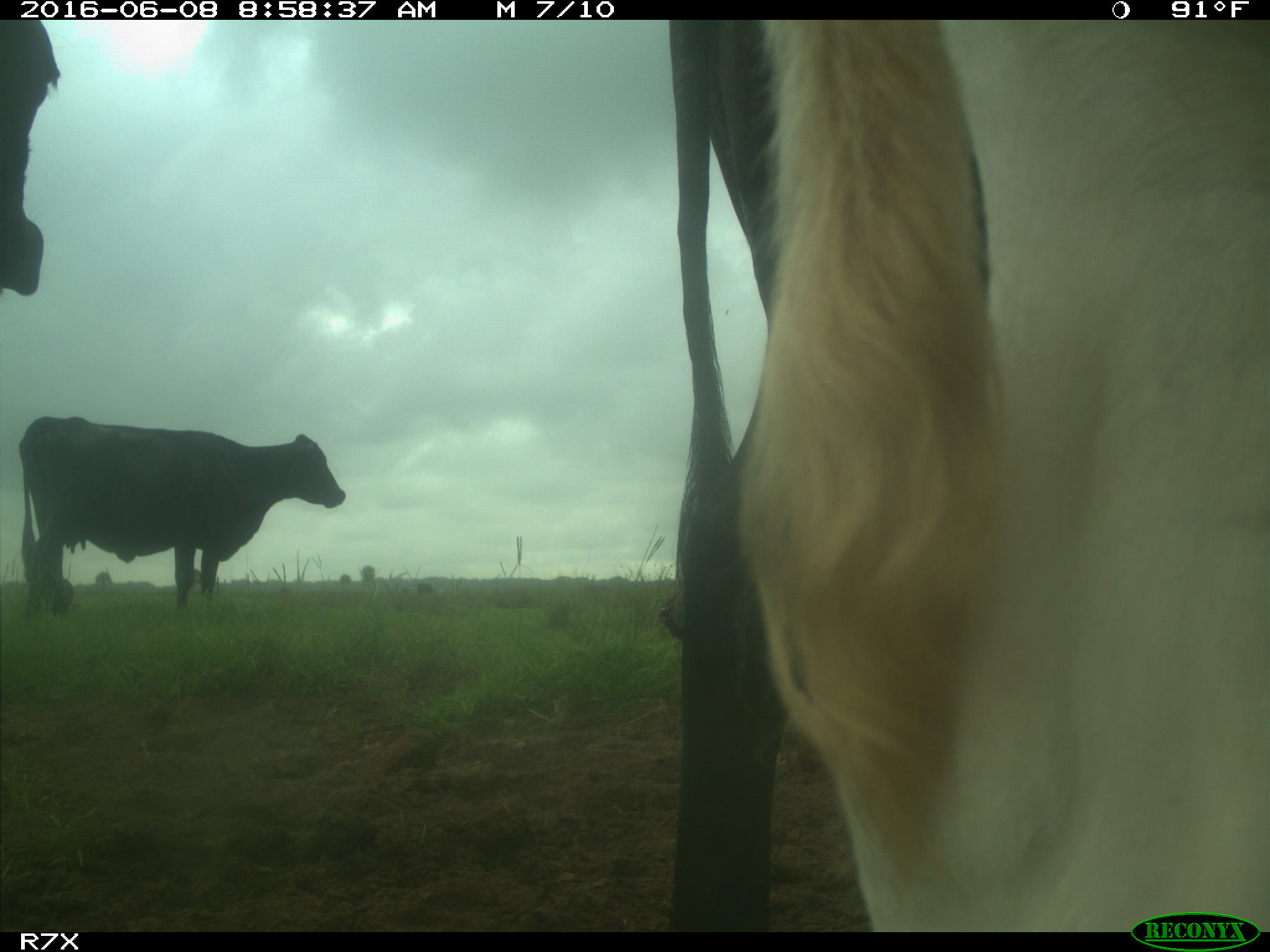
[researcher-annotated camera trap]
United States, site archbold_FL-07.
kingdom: Animalia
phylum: Chordata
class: Mammalia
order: Artiodactyla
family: Bovidae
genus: Bos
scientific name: Bos taurus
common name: domestic cow